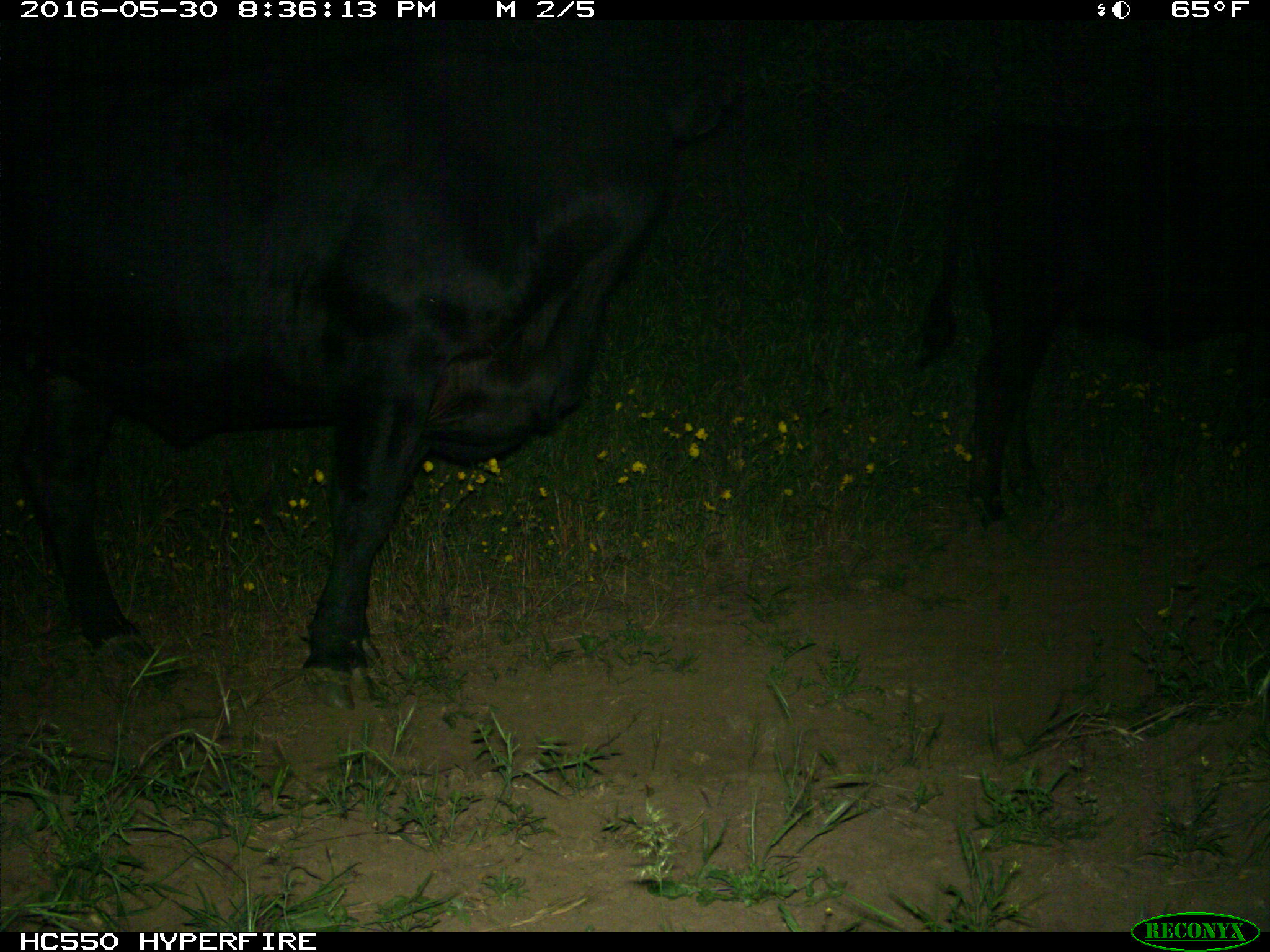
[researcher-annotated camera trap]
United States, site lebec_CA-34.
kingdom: Animalia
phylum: Chordata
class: Mammalia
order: Artiodactyla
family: Bovidae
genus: Bos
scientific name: Bos taurus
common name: domestic cow